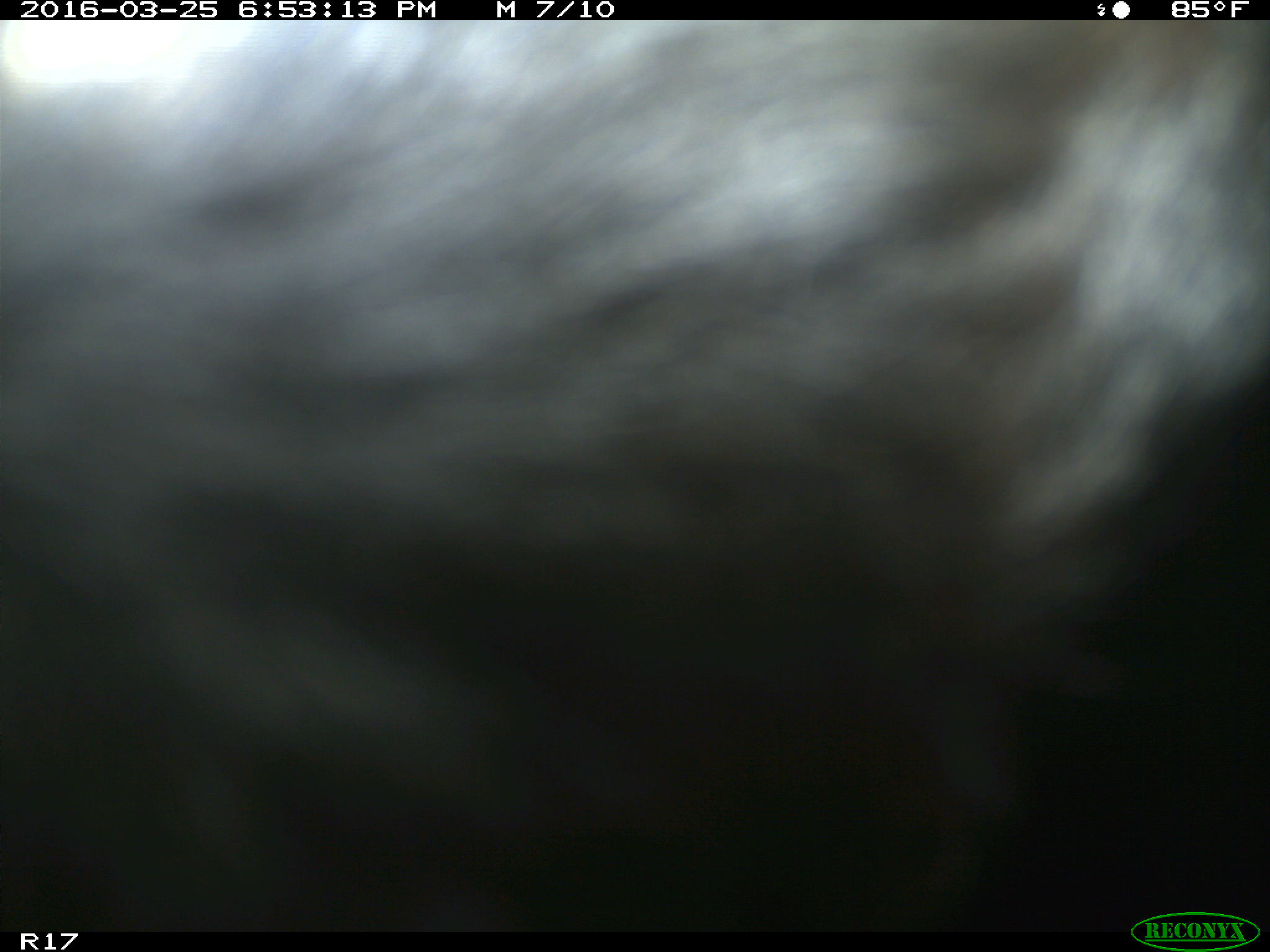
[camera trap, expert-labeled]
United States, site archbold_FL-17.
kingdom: Animalia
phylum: Chordata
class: Mammalia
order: Artiodactyla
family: Bovidae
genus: Bos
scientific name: Bos taurus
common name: domestic cow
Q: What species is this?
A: Bos taurus (domestic cow).